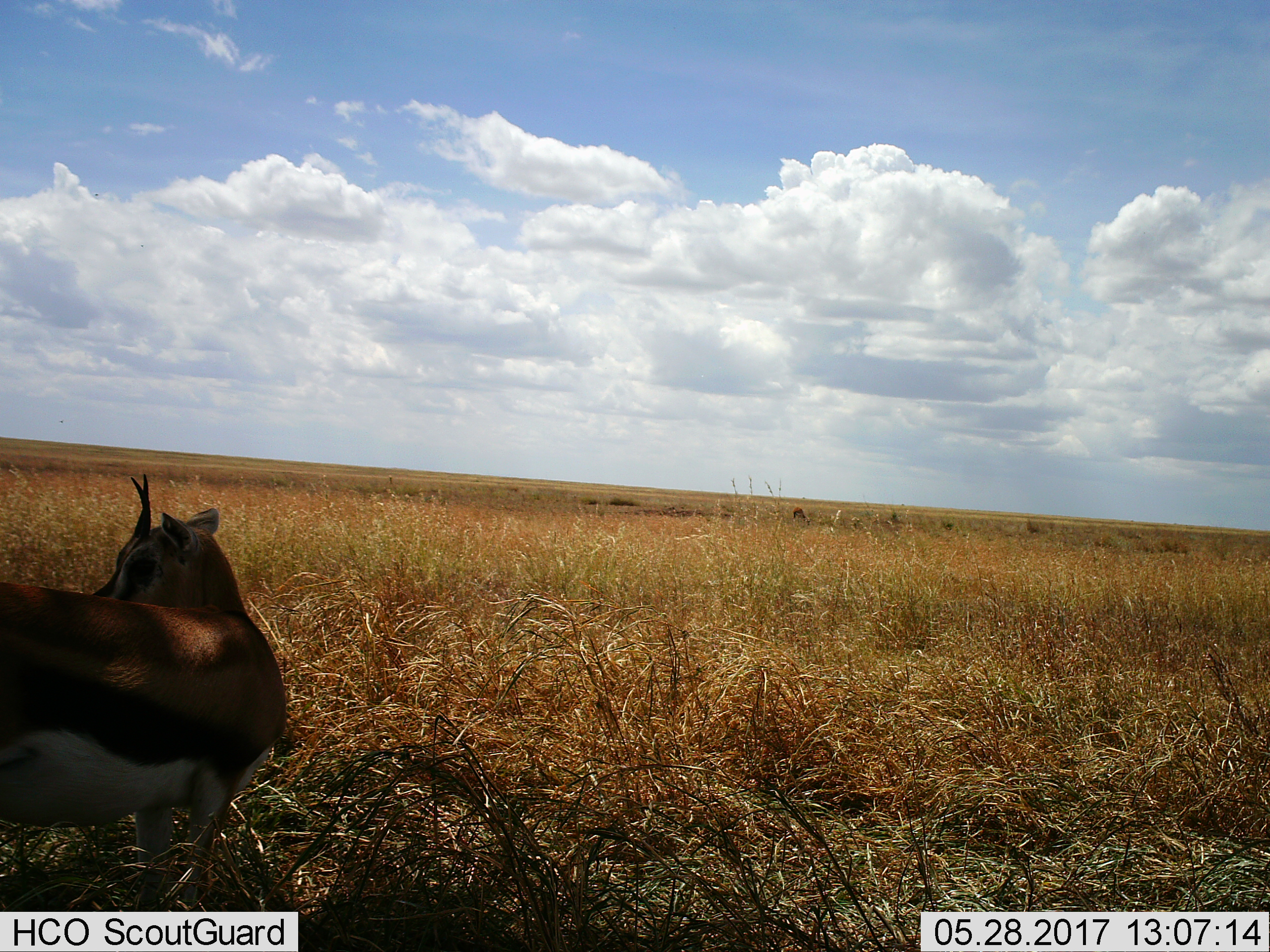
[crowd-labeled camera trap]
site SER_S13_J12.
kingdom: Animalia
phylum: Chordata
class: Mammalia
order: Artiodactyla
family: Bovidae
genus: Eudorcas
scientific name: Eudorcas thomsonii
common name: thomson's gazelle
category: gazellethomsons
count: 2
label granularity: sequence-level